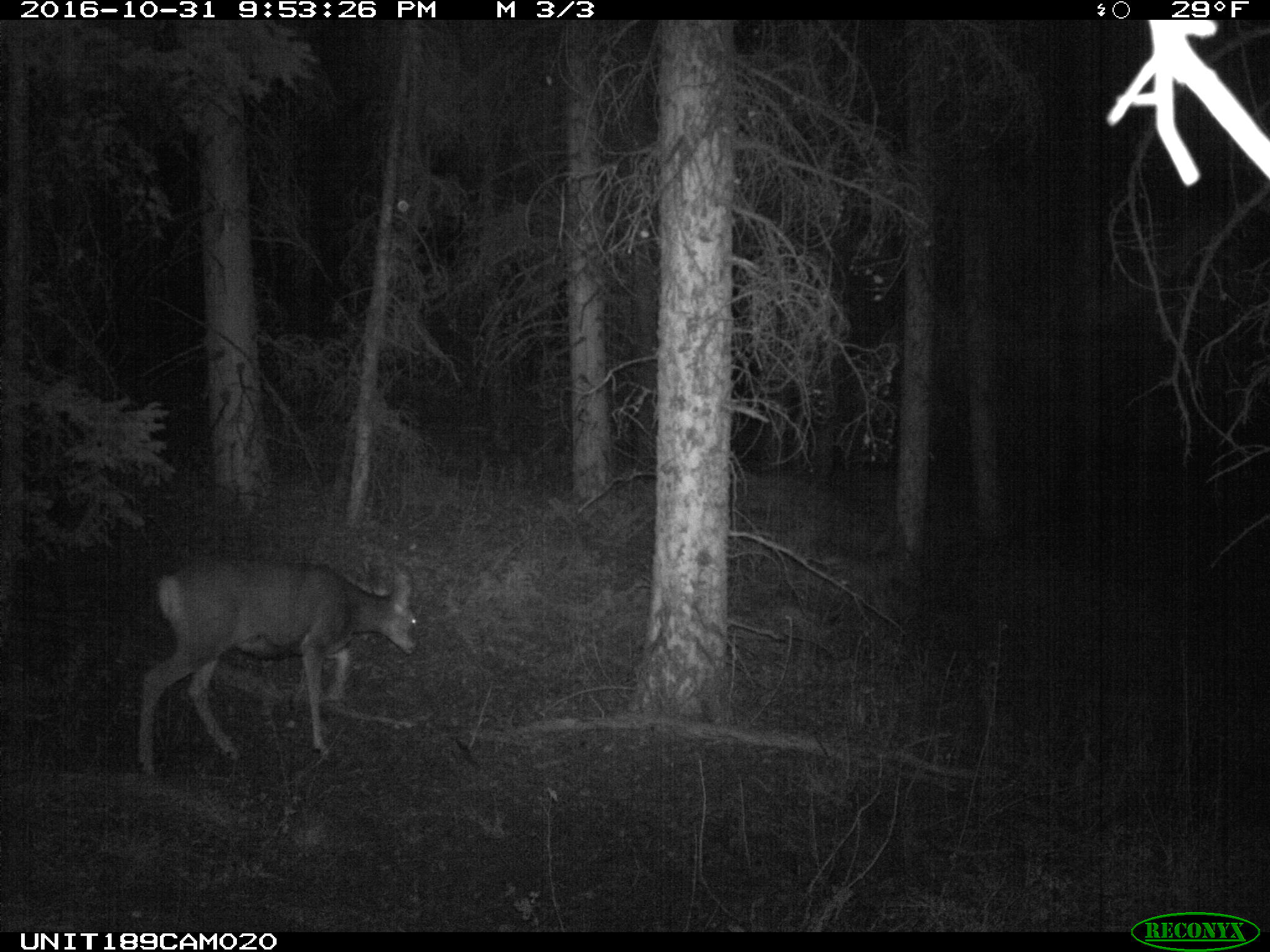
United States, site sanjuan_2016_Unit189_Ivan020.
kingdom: Animalia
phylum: Chordata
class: Mammalia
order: Artiodactyla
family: Cervidae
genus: Odocoileus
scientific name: Odocoileus hemionus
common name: mule deer